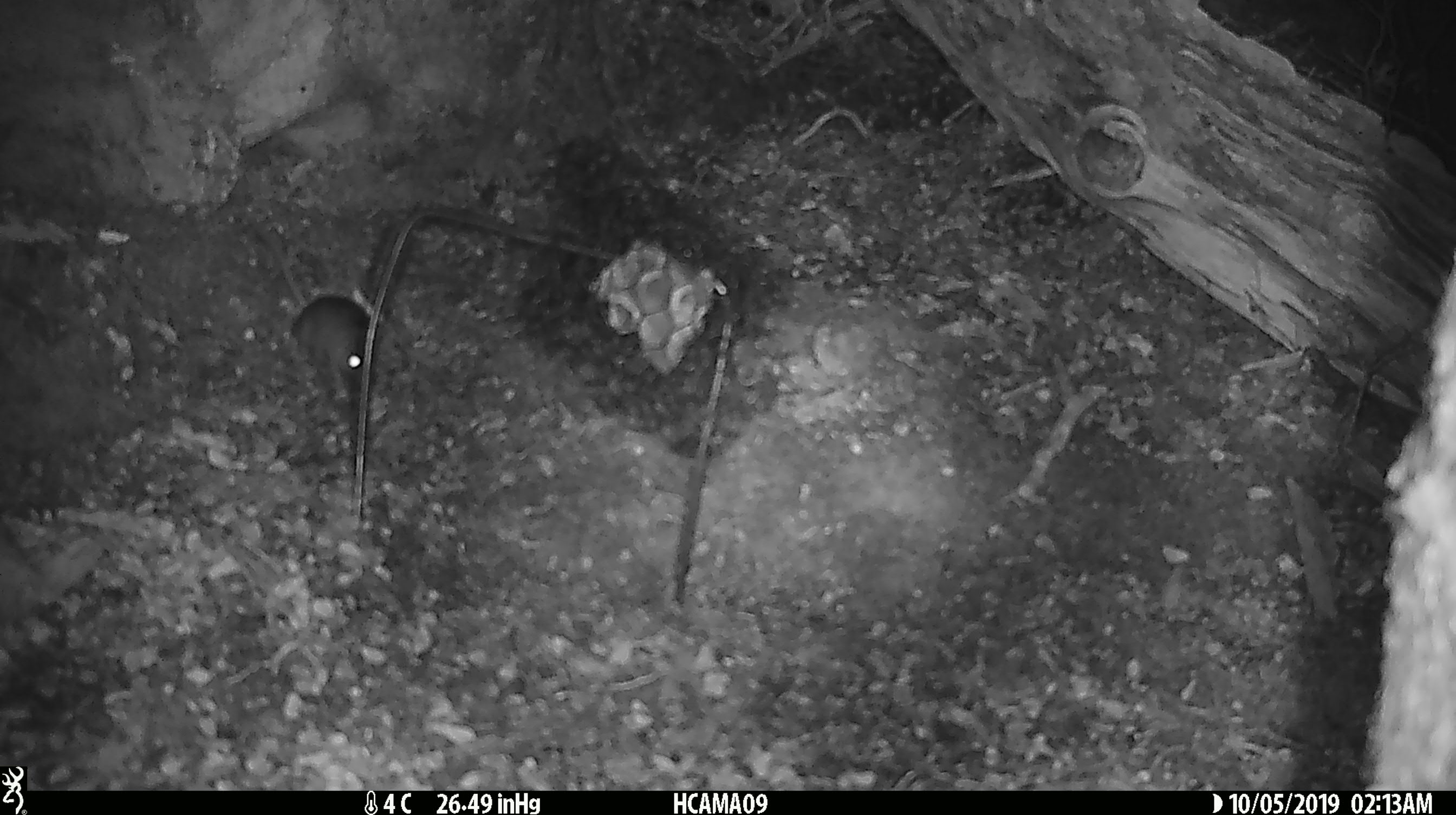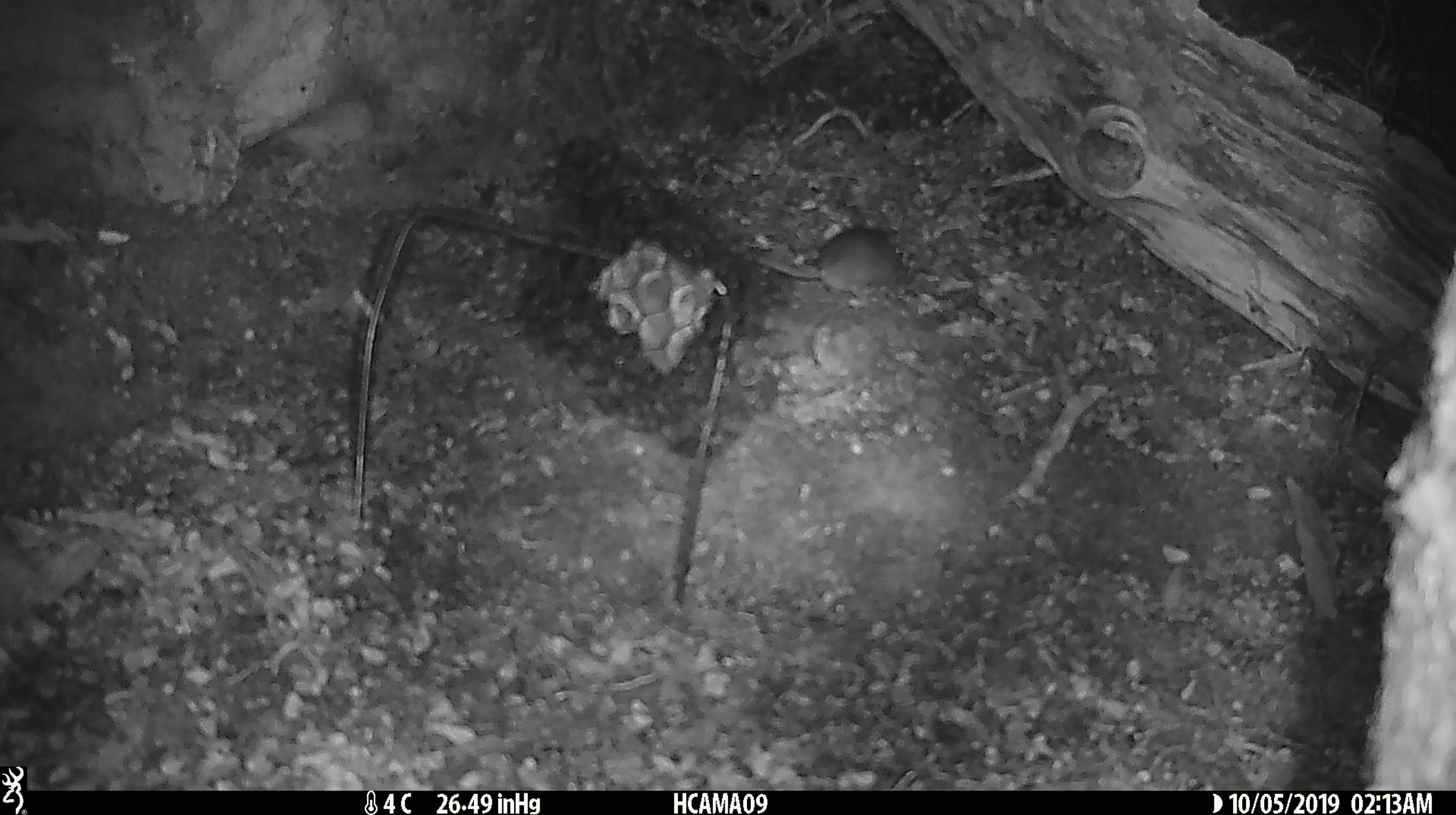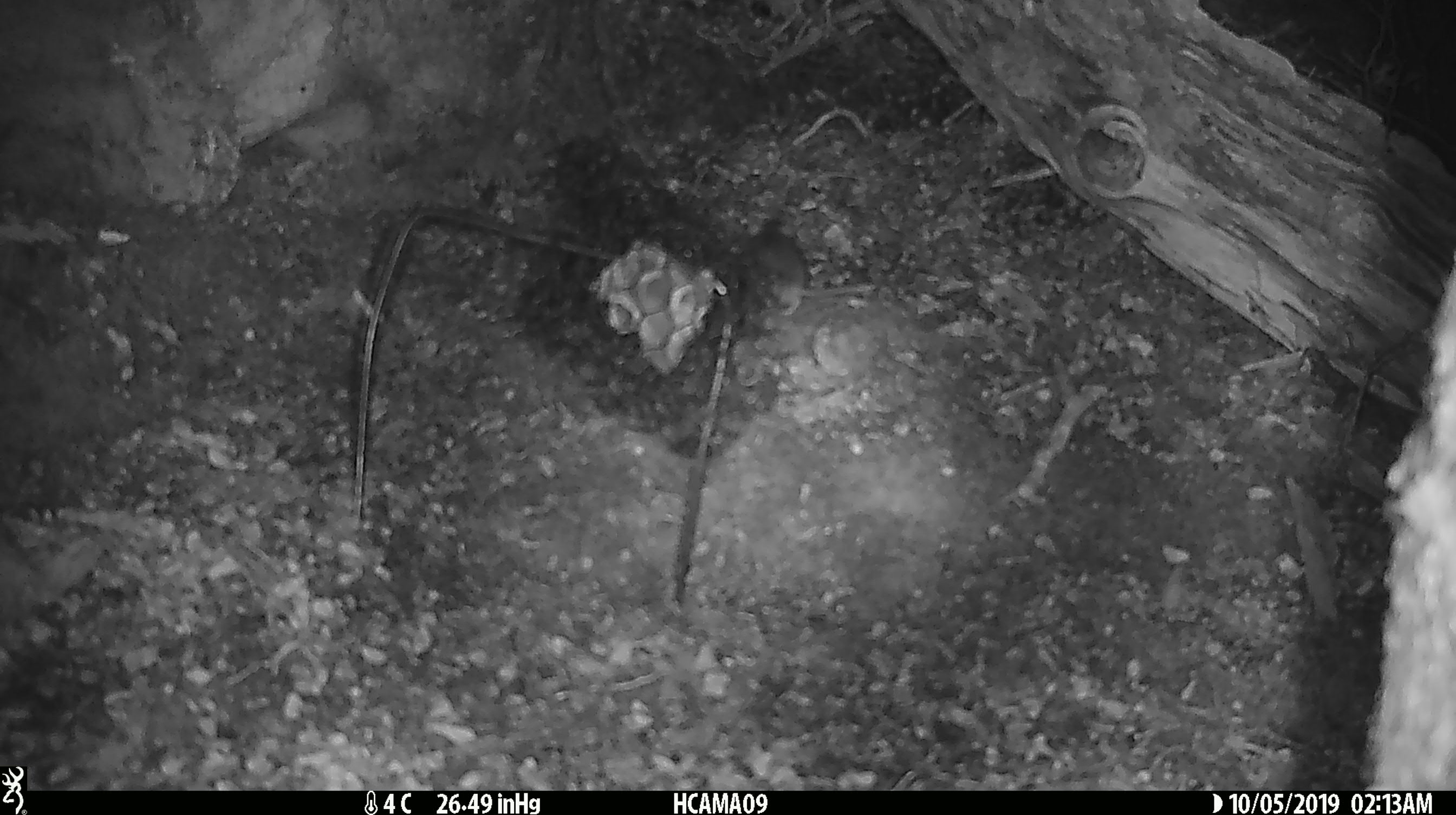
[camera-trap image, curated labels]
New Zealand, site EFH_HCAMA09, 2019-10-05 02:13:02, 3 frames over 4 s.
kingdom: Animalia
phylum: Chordata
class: Mammalia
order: Rodentia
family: Muridae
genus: Mus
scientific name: Mus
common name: mouse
Mouse (Mus).